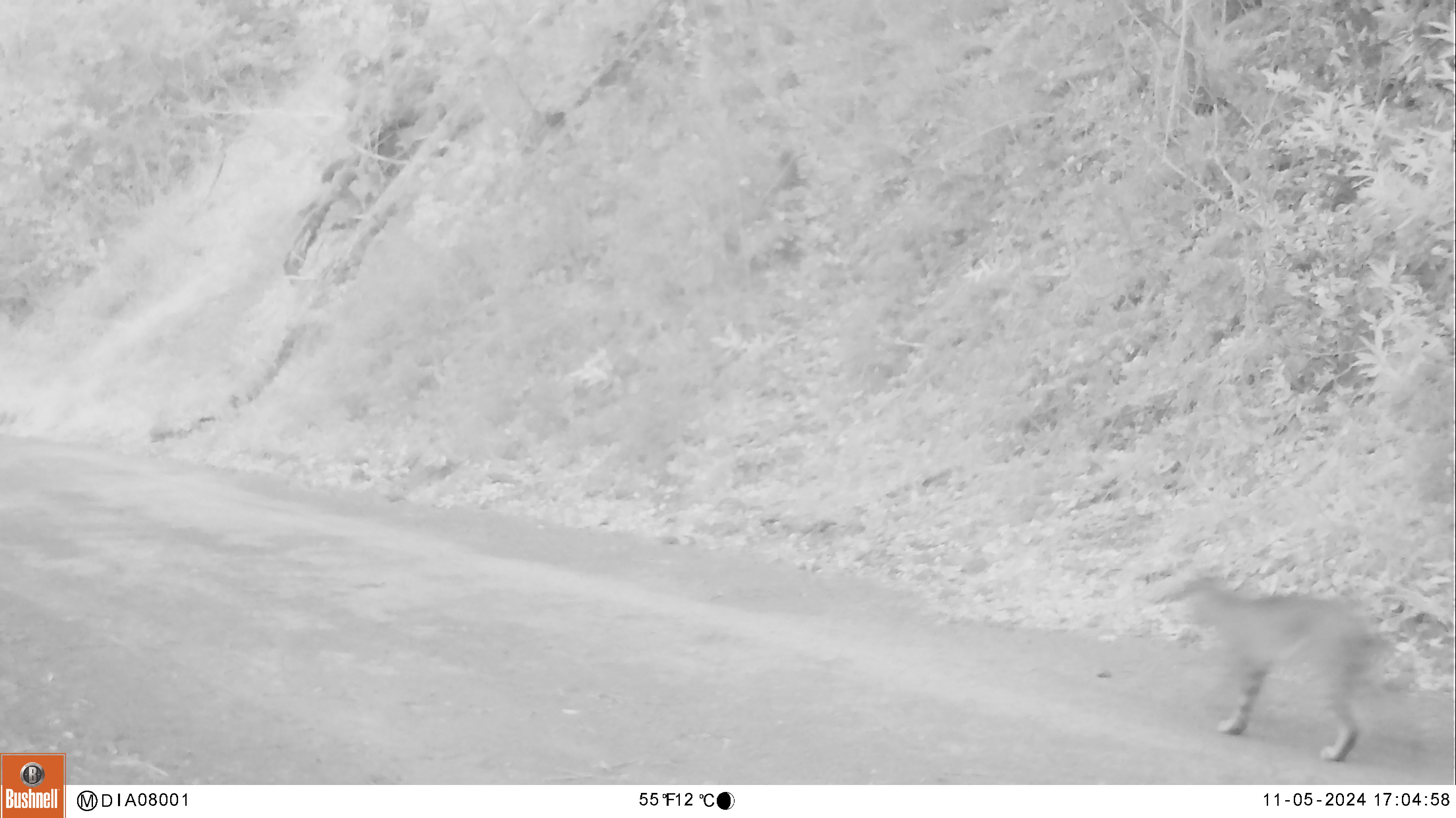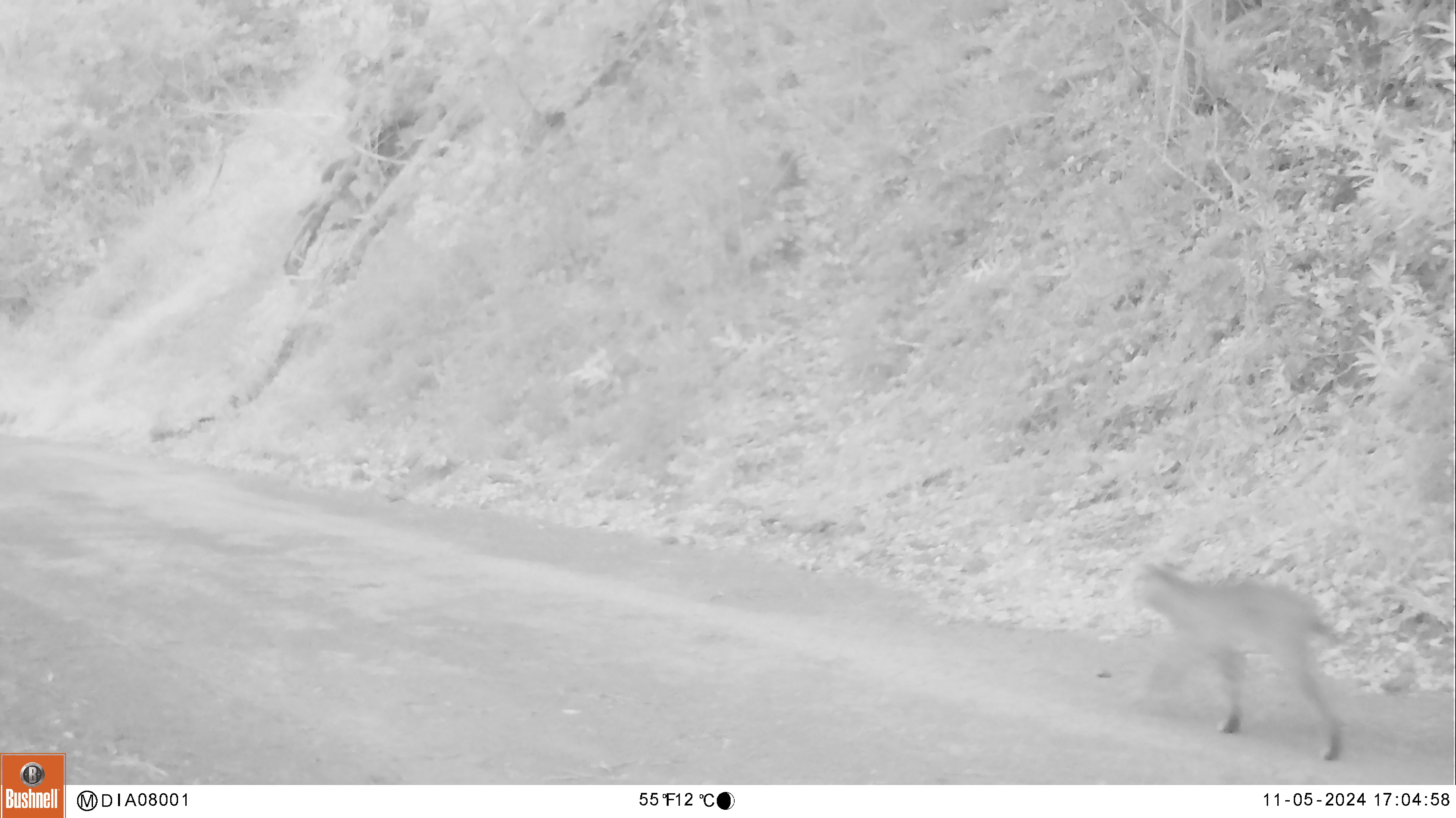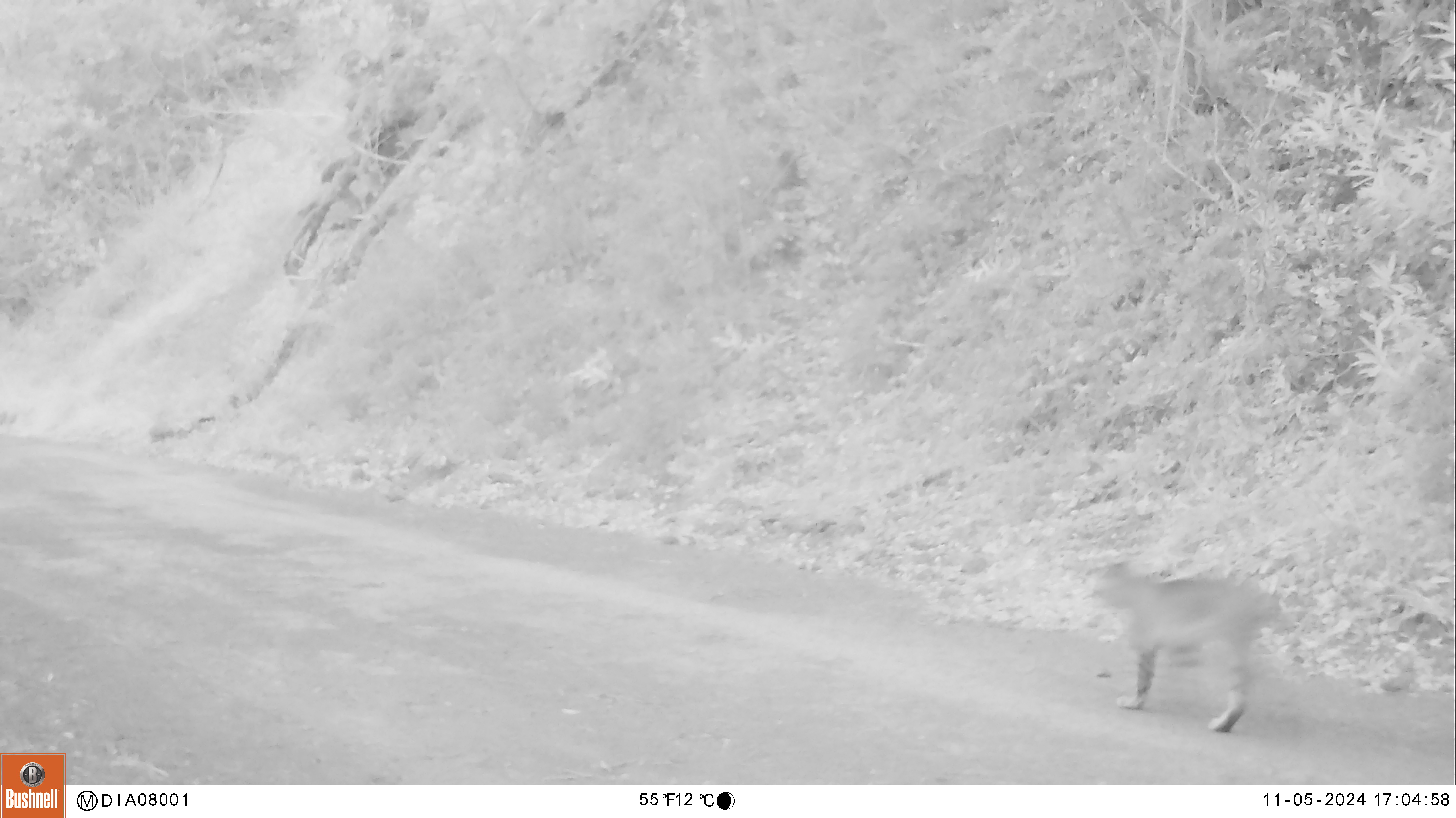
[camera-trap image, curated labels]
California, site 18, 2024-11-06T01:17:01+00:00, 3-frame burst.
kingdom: Animalia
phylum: Chordata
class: Mammalia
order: Carnivora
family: Felidae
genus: Lynx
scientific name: Lynx rufus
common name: bobcat